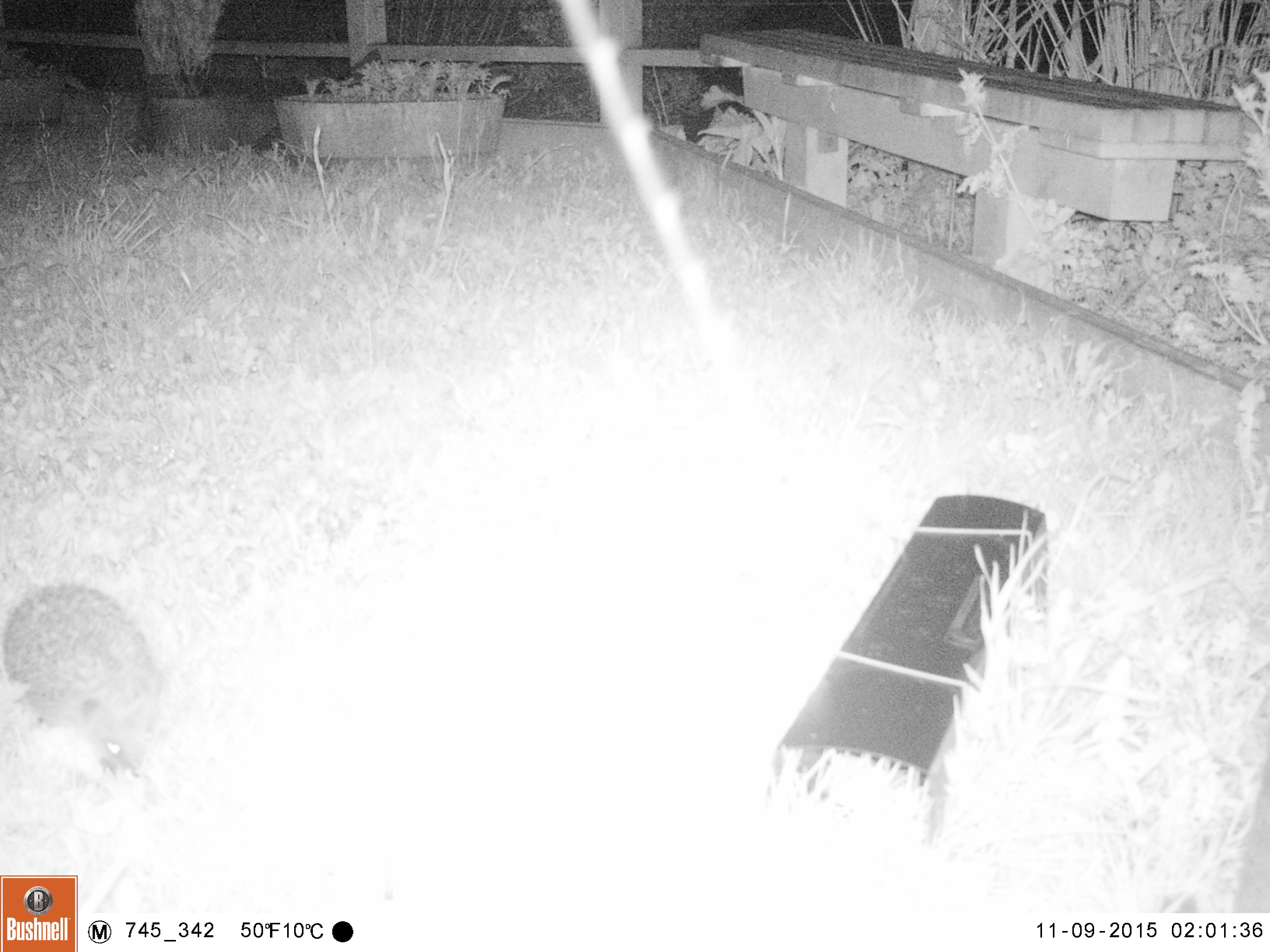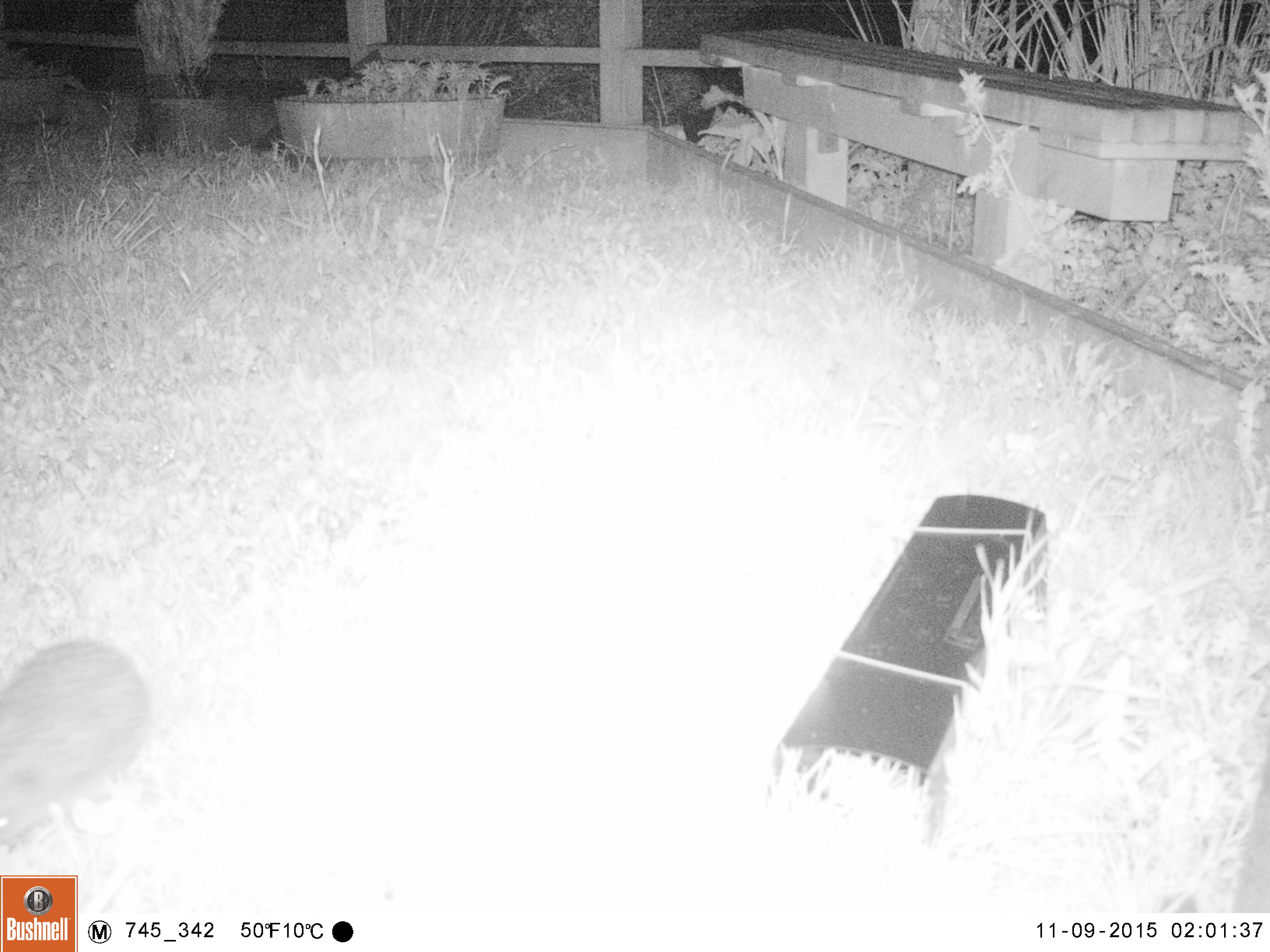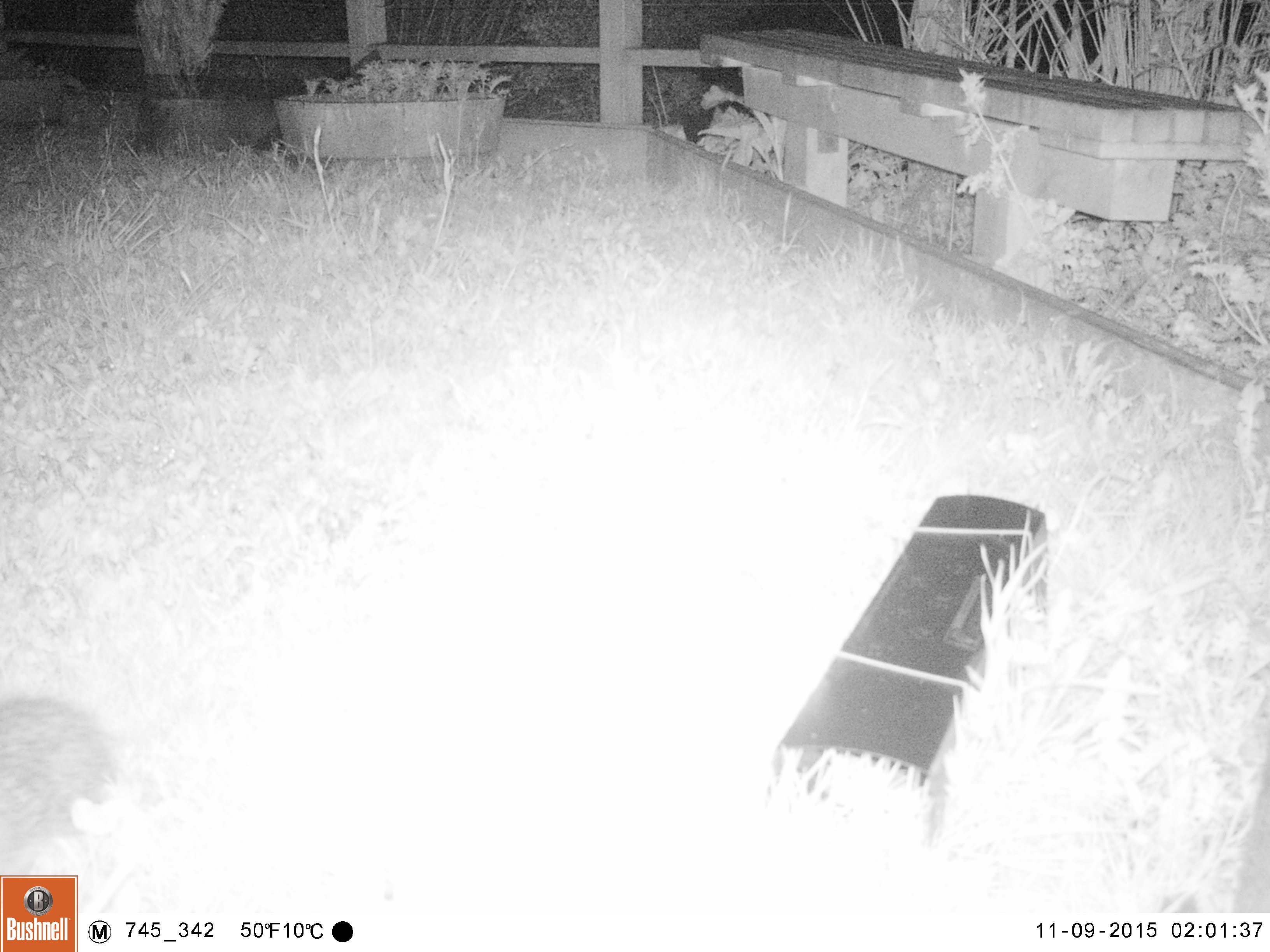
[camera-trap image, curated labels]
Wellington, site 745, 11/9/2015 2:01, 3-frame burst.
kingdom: Animalia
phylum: Chordata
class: Mammalia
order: Eulipotyphla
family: Erinaceidae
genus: Erinaceus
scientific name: Erinaceus europaeus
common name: hedgehog